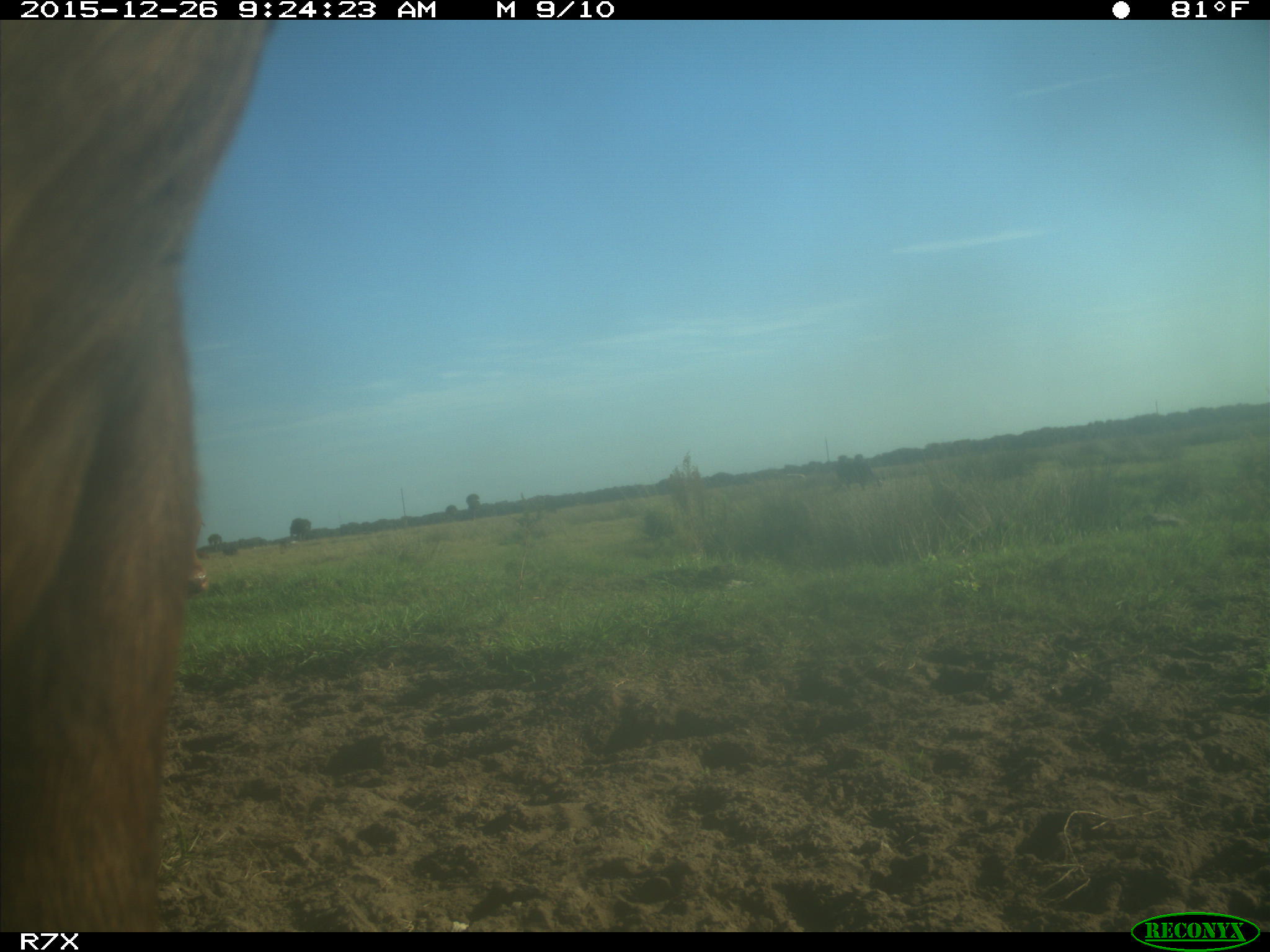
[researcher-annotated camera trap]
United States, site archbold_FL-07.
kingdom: Animalia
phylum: Chordata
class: Mammalia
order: Artiodactyla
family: Bovidae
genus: Bos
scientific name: Bos taurus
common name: domestic cow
Bos taurus (domestic cow).